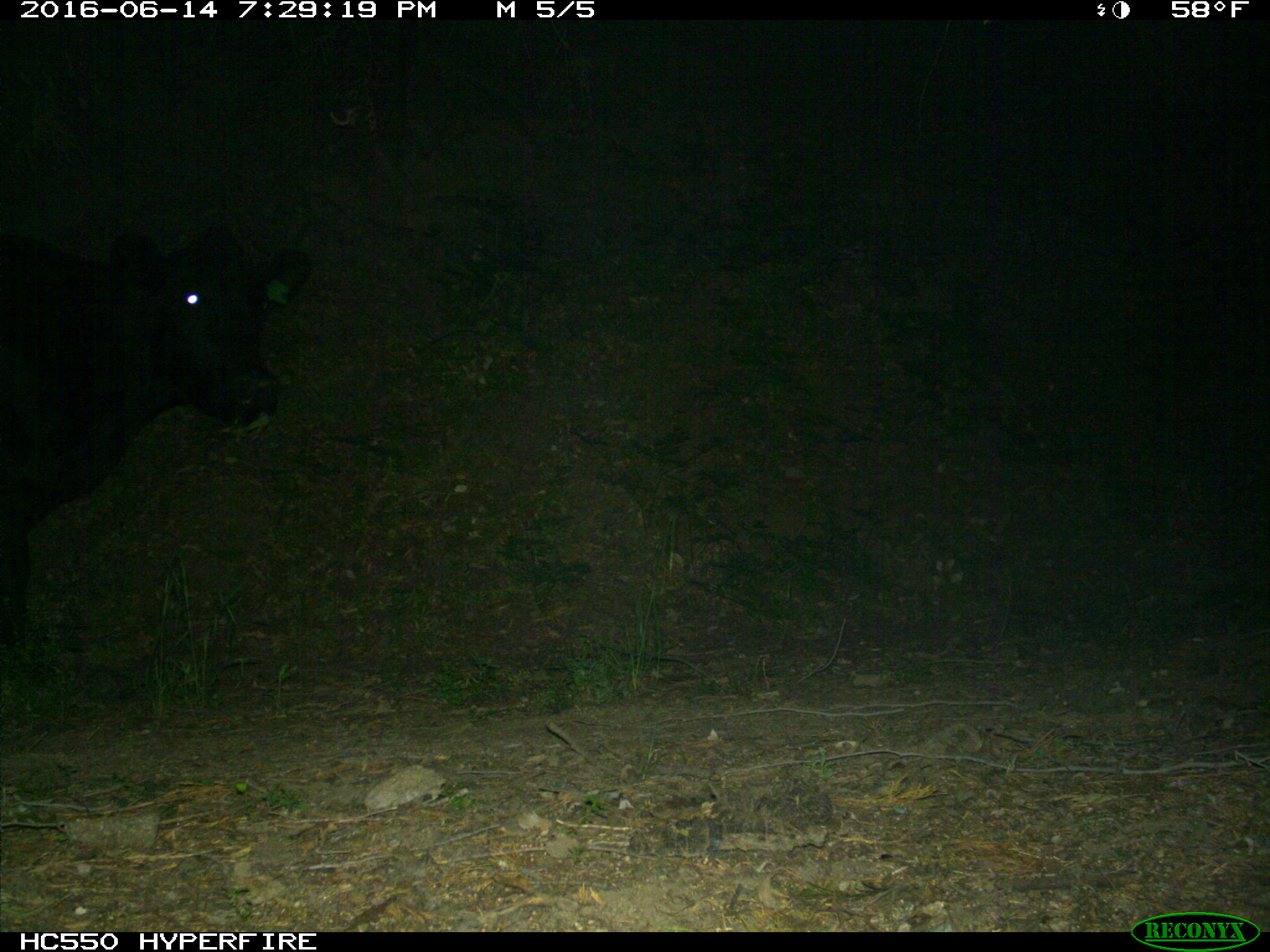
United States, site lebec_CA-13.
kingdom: Animalia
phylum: Chordata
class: Mammalia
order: Artiodactyla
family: Bovidae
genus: Bos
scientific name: Bos taurus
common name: domestic cow